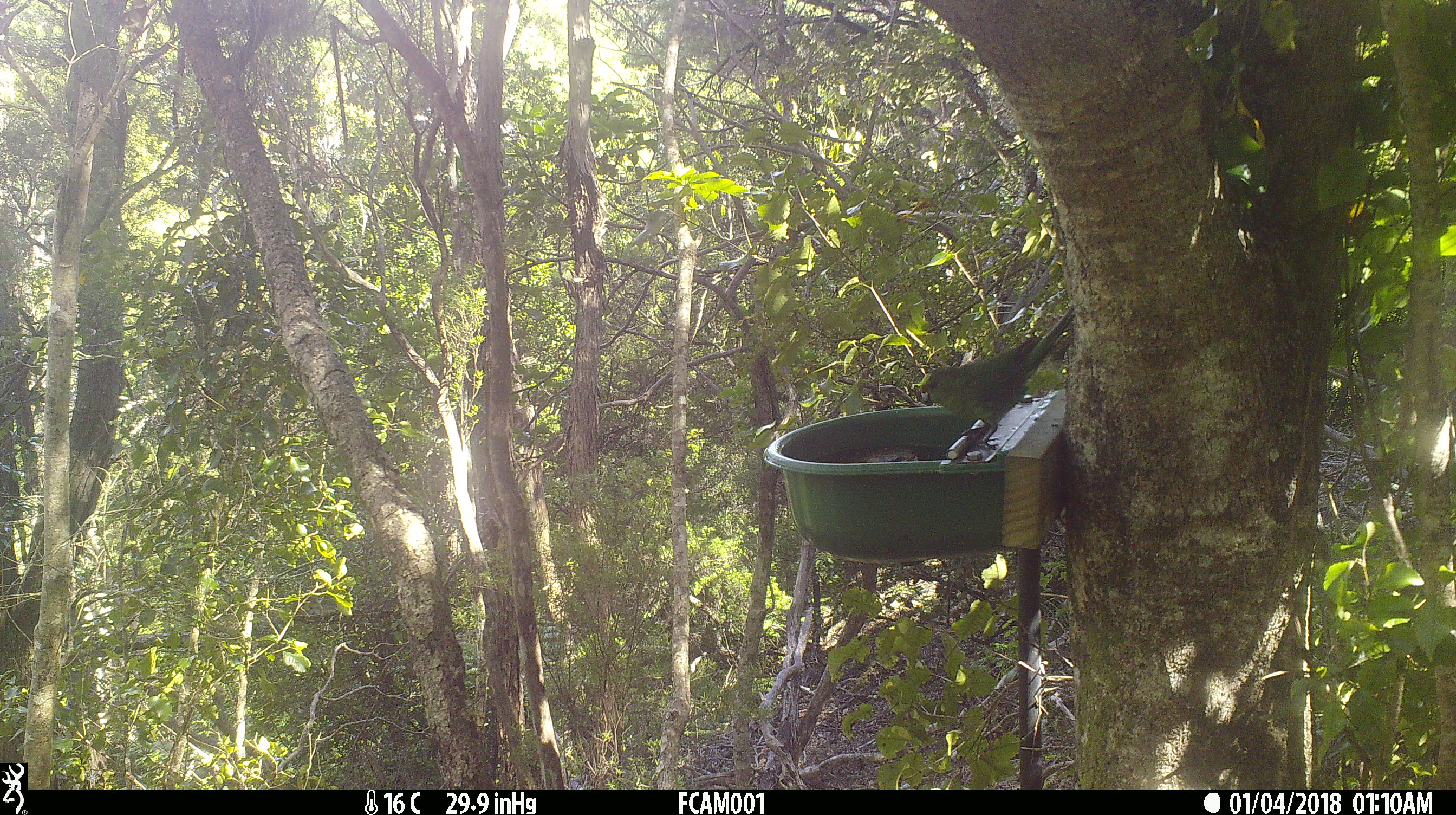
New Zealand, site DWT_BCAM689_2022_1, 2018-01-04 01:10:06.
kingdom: Animalia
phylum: Chordata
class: Aves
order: Psittaciformes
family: Psittaculidae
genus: Cyanoramphus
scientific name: Cyanoramphus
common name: parakeet